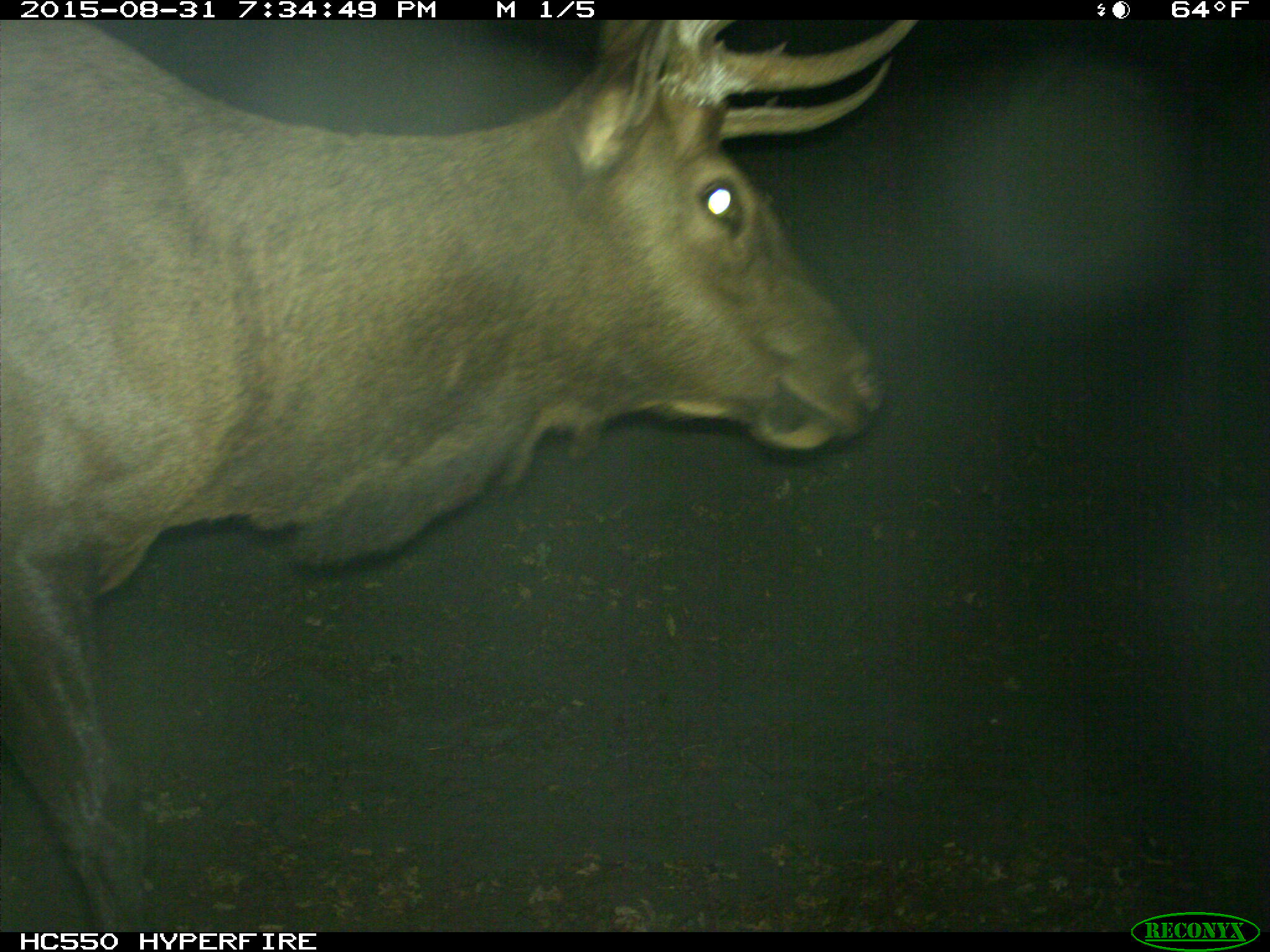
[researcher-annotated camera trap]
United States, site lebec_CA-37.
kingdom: Animalia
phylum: Chordata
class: Mammalia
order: Artiodactyla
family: Cervidae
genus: Cervus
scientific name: Cervus canadensis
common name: elk